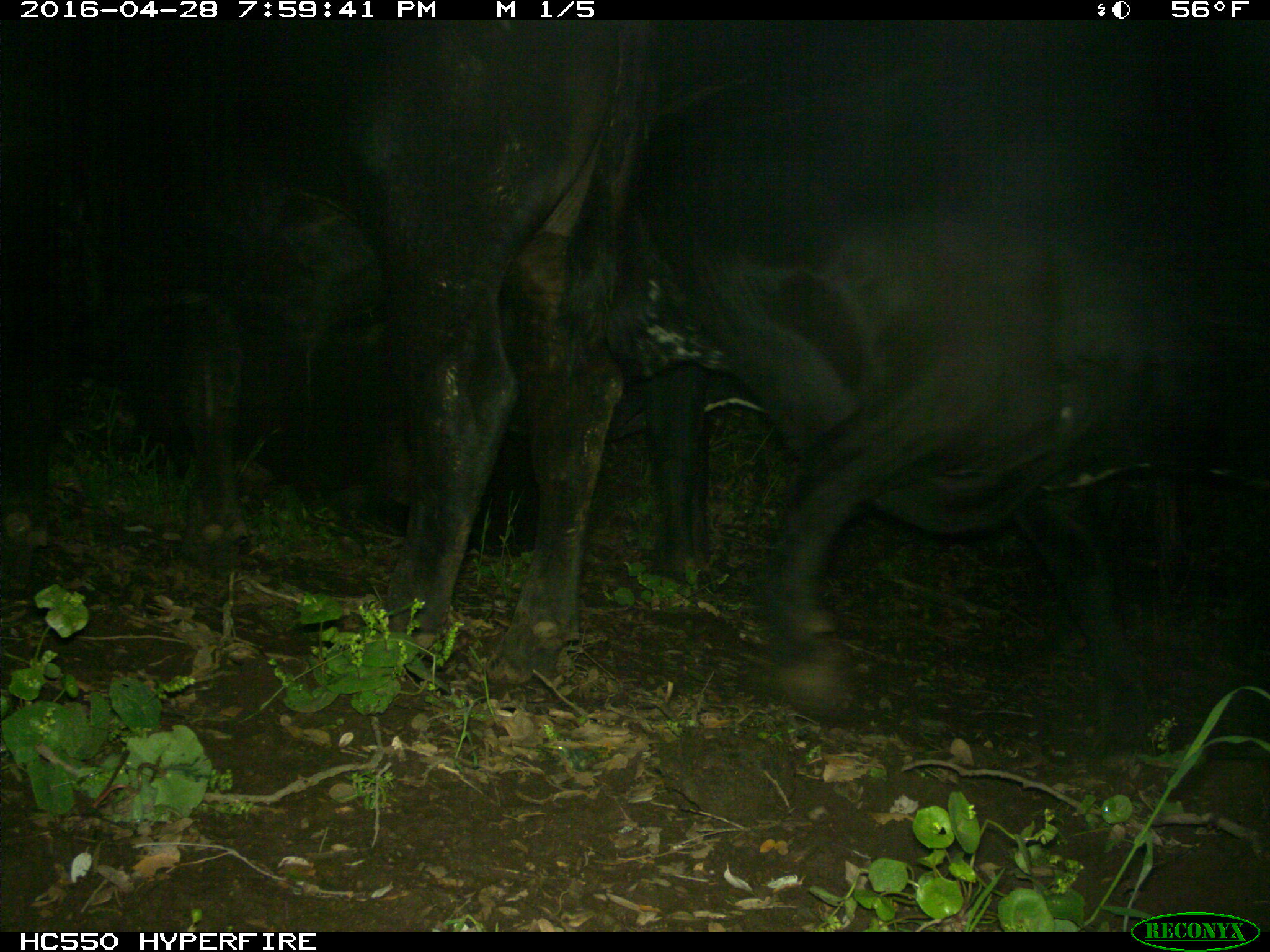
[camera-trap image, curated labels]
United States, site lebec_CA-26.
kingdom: Animalia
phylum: Chordata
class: Mammalia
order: Artiodactyla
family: Bovidae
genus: Bos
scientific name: Bos taurus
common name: domestic cow